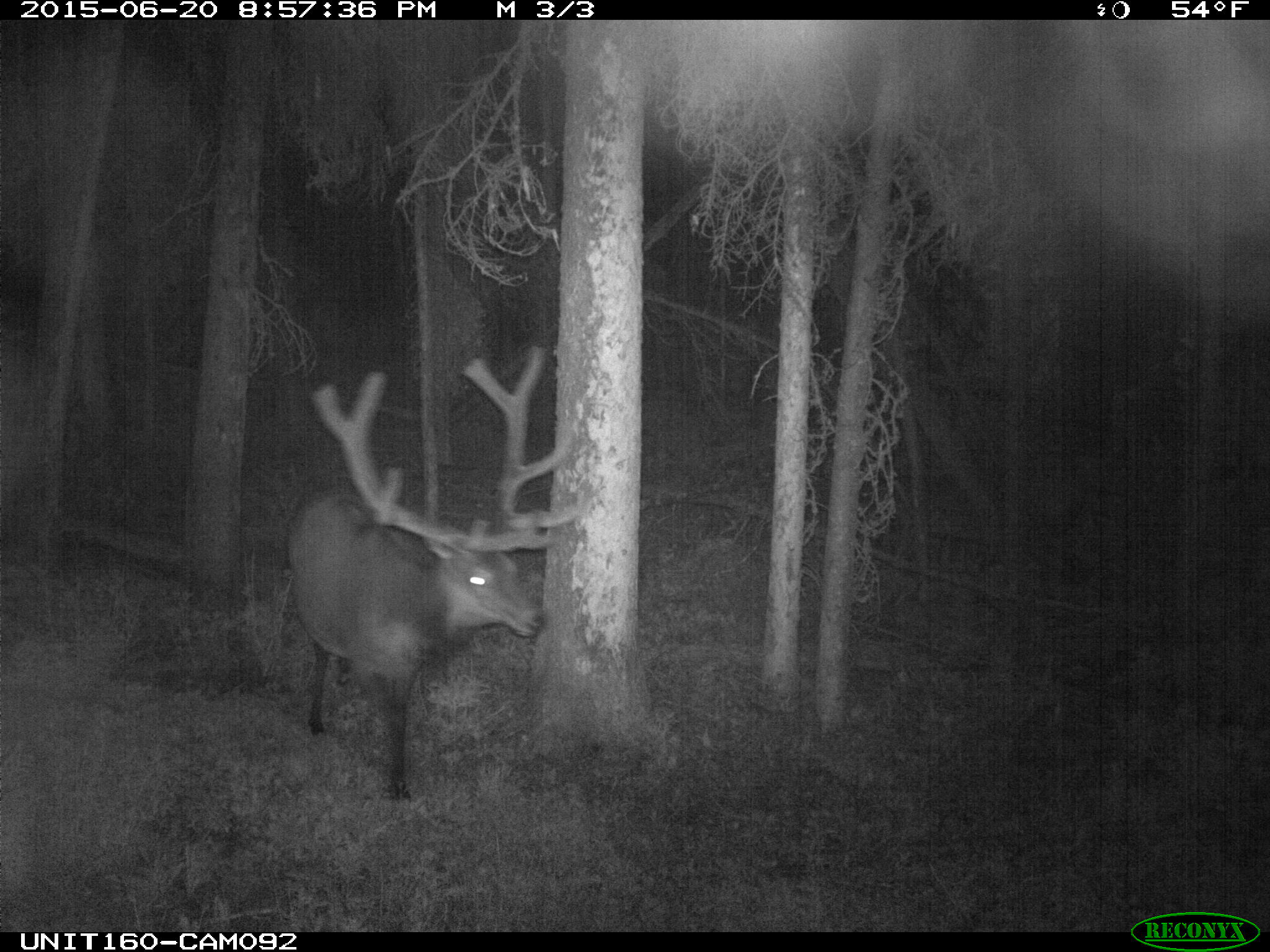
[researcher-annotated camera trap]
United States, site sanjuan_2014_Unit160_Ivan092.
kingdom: Animalia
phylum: Chordata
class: Mammalia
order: Artiodactyla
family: Cervidae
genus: Cervus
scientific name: Cervus elaphus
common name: red deer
Cervus elaphus (red deer).